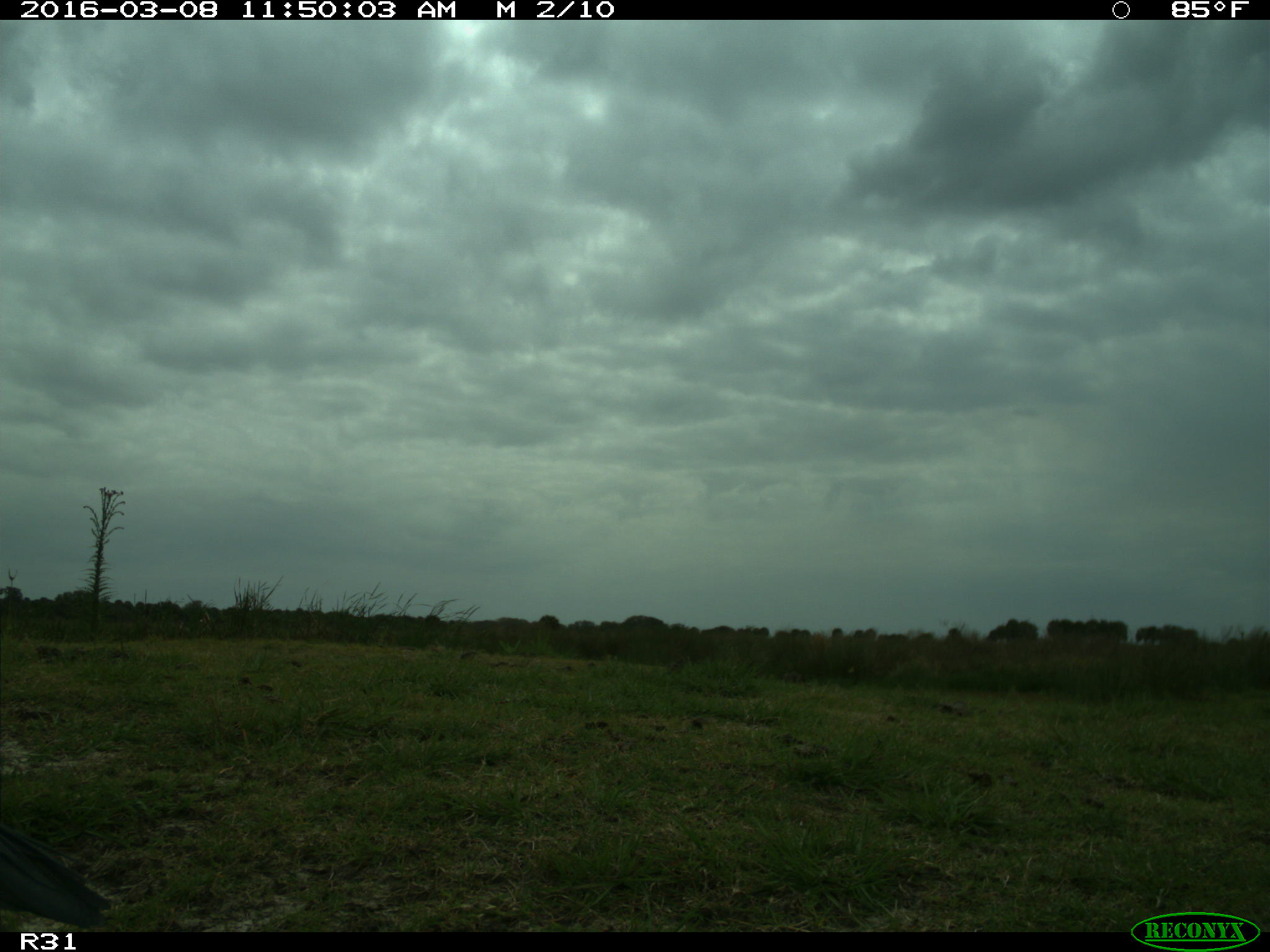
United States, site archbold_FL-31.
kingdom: Animalia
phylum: Chordata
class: Aves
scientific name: Aves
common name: birds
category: unidentified bird